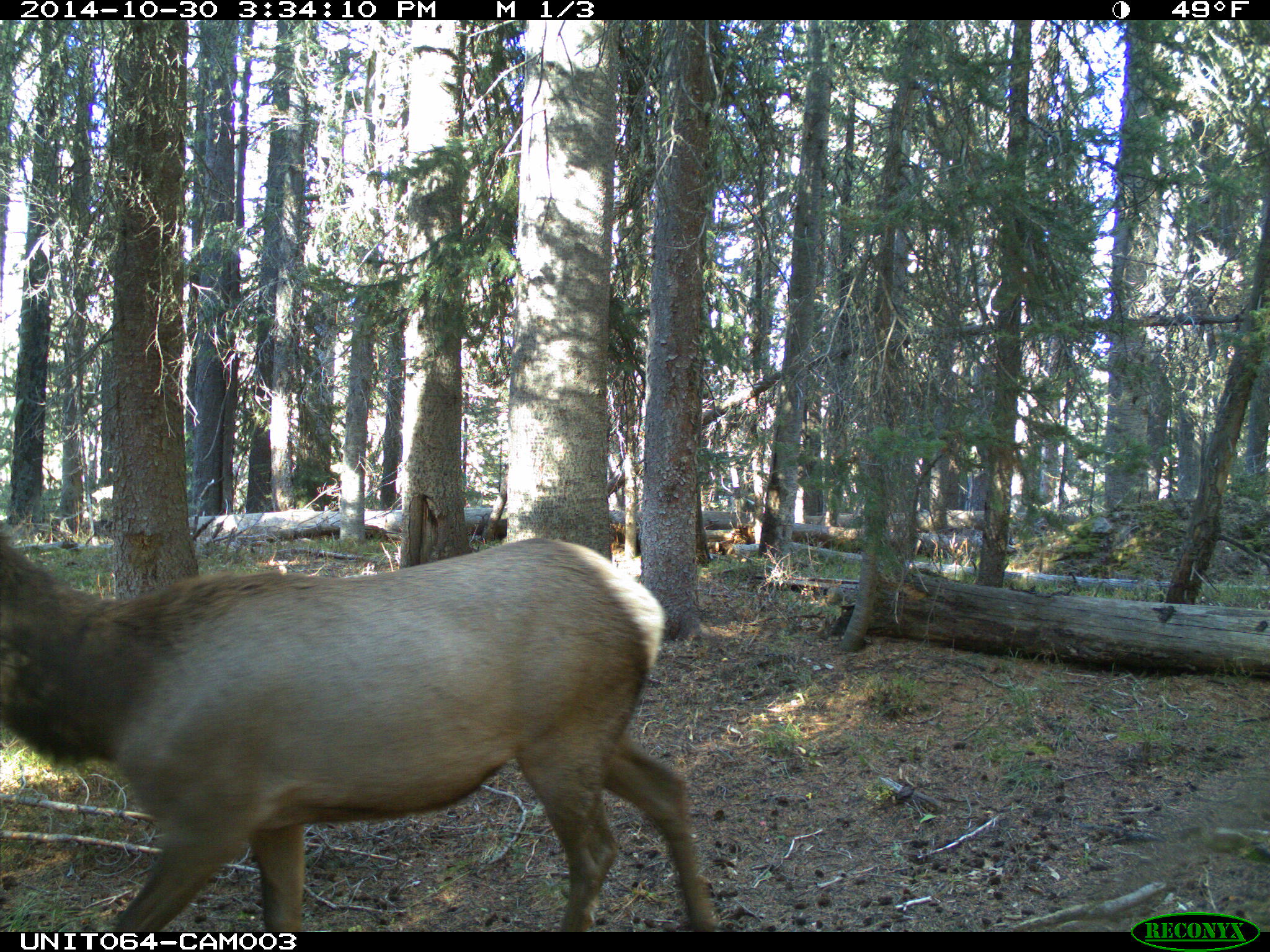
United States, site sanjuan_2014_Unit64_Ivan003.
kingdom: Animalia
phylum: Chordata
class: Mammalia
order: Artiodactyla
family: Cervidae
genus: Cervus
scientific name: Cervus elaphus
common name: red deer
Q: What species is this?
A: Cervus elaphus (red deer).